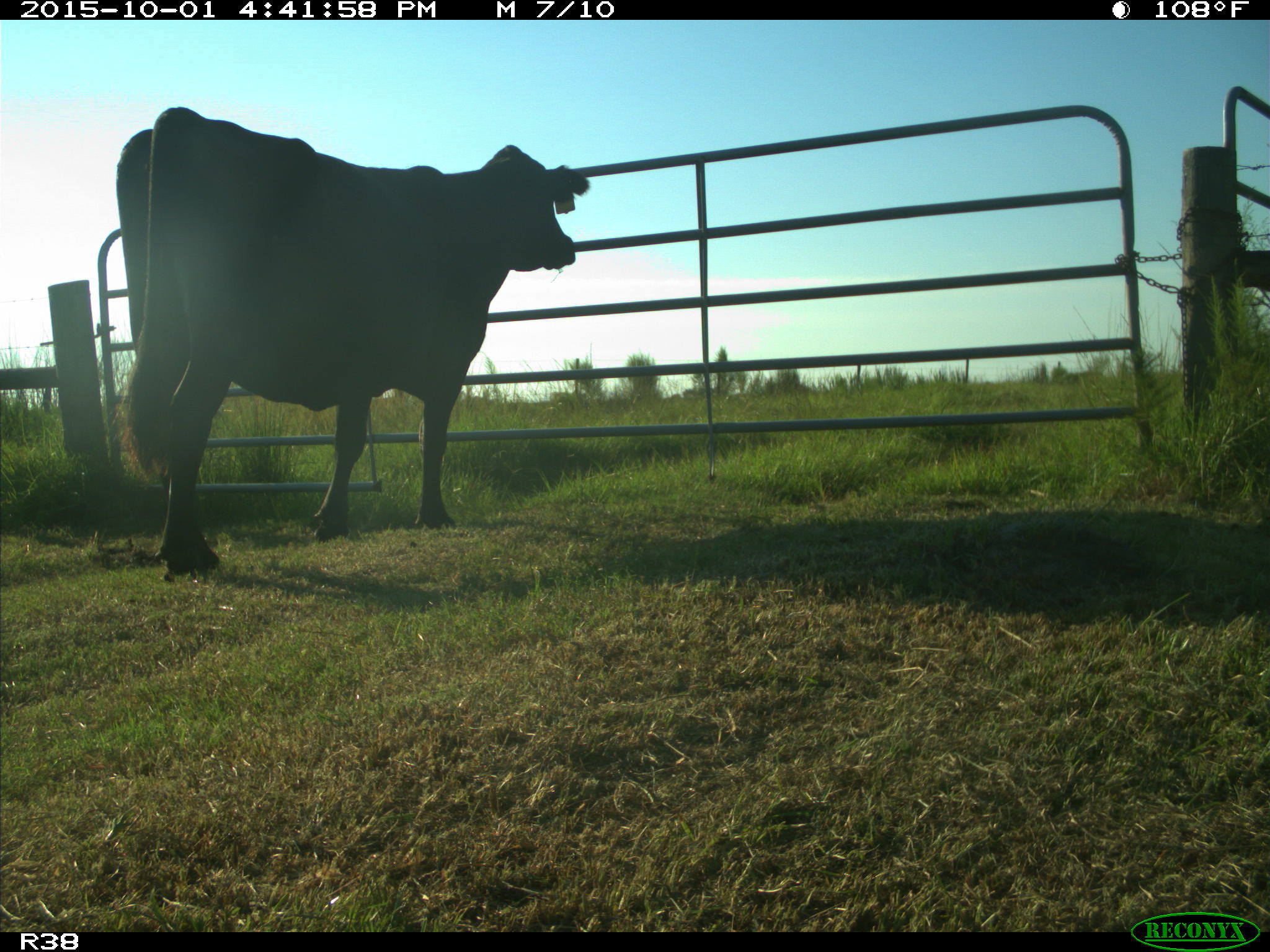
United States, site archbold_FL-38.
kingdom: Animalia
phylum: Chordata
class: Mammalia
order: Artiodactyla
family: Bovidae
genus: Bos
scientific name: Bos taurus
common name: domestic cow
Bos taurus (domestic cow).